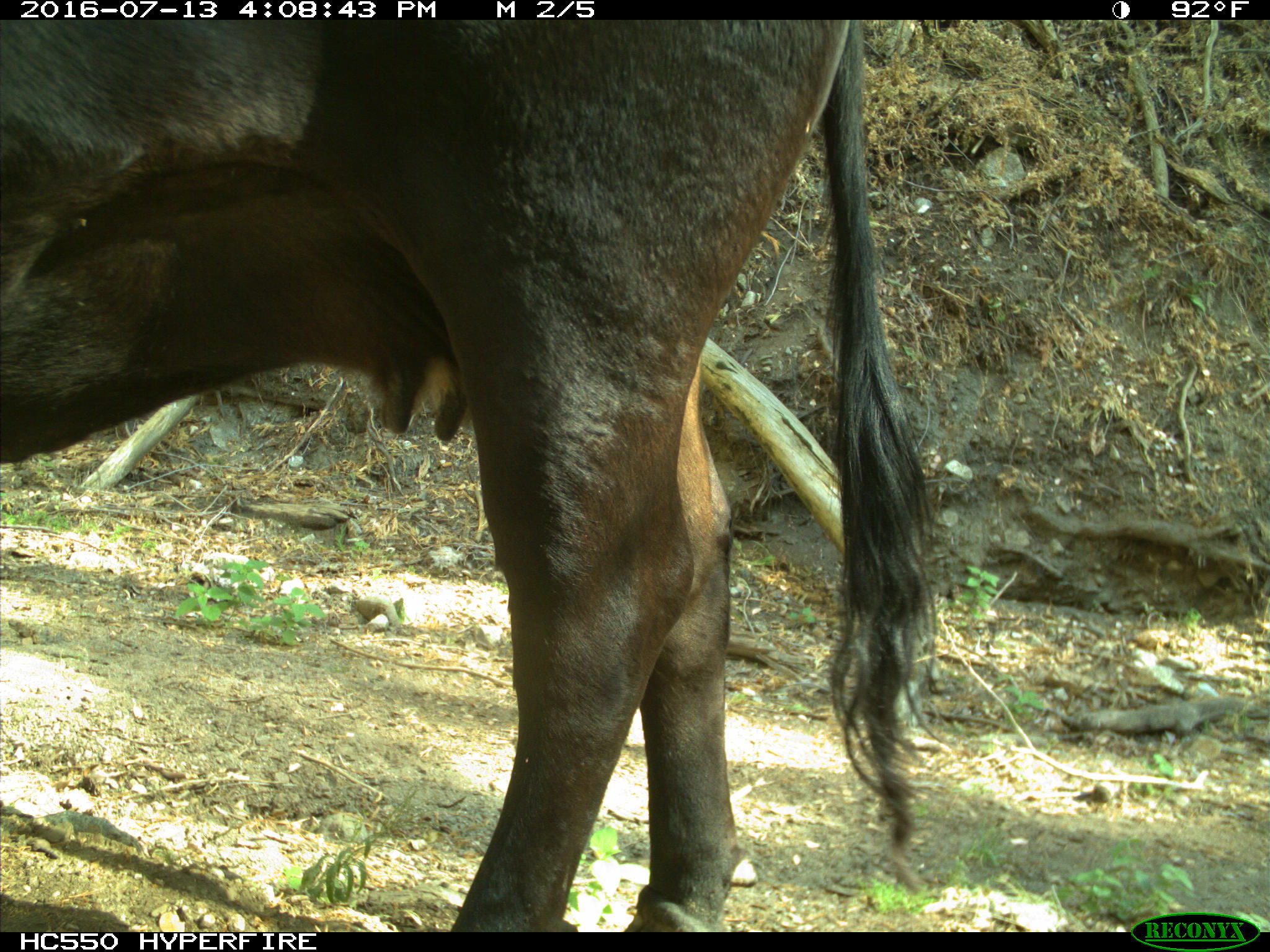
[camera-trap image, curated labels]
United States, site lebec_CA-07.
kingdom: Animalia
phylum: Chordata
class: Mammalia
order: Artiodactyla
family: Bovidae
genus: Bos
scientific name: Bos taurus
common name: domestic cow